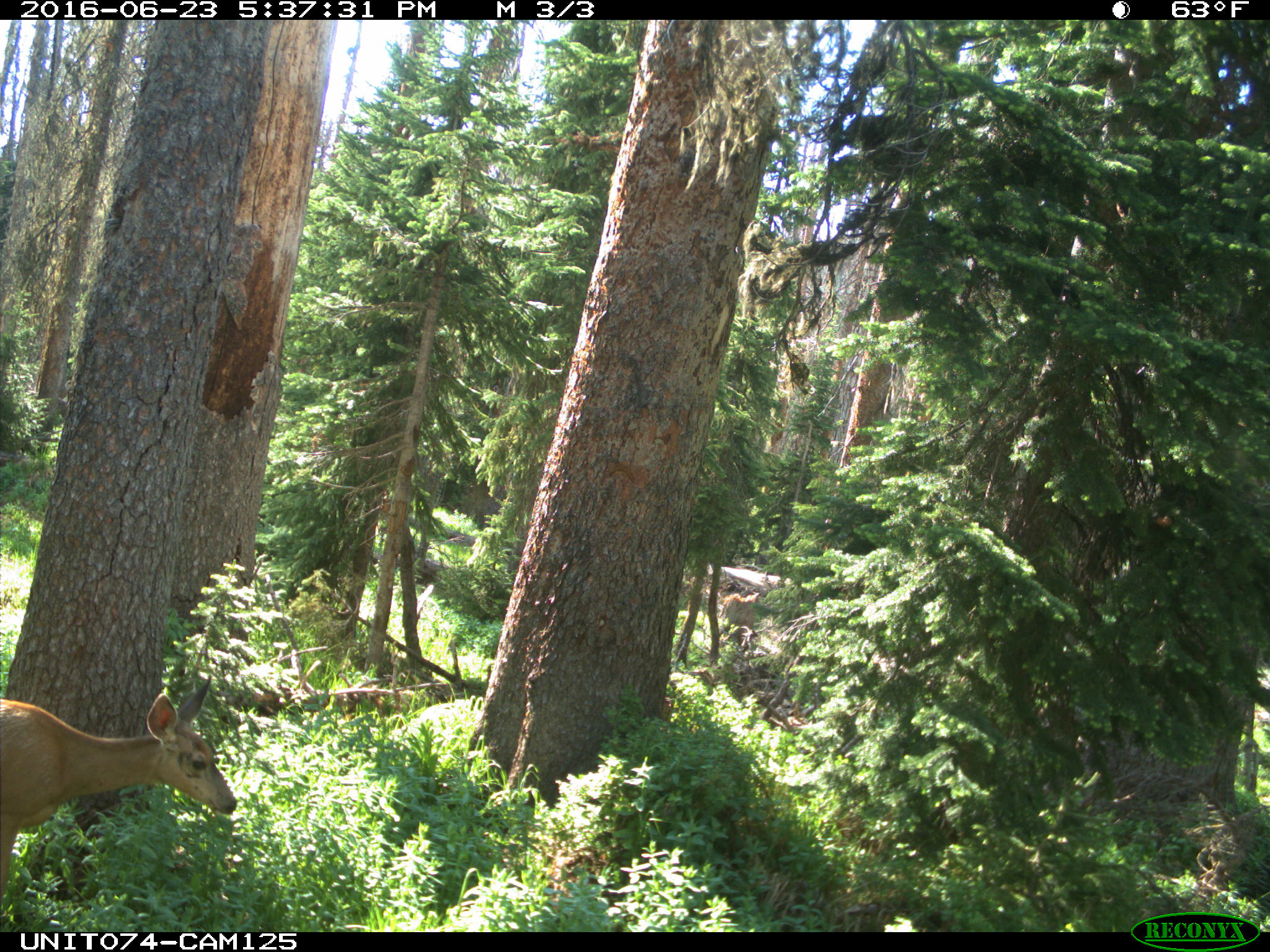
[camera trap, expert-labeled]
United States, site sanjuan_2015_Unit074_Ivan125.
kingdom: Animalia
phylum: Chordata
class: Mammalia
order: Artiodactyla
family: Cervidae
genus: Odocoileus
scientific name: Odocoileus hemionus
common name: mule deer